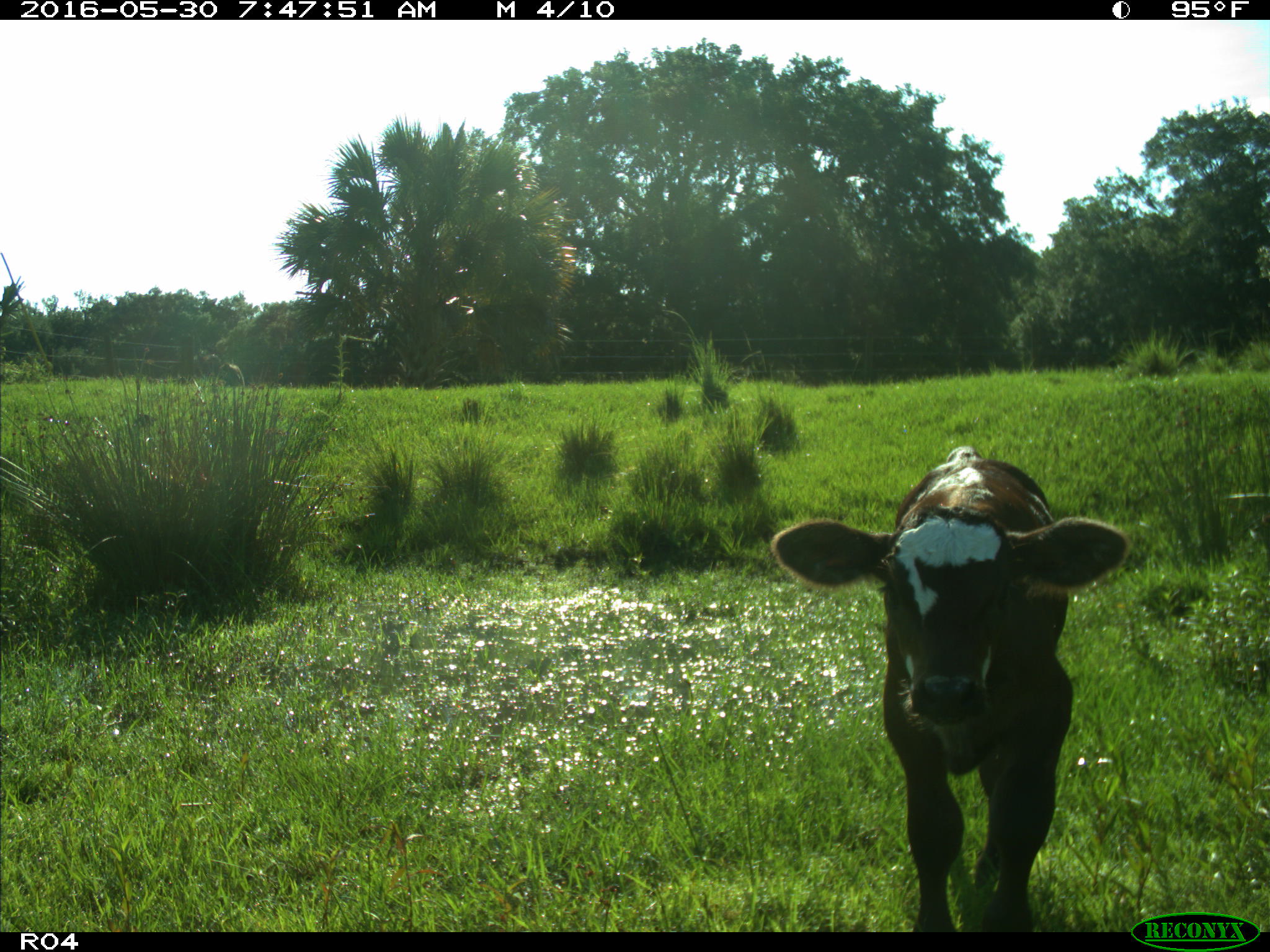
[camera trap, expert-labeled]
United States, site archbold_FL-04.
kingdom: Animalia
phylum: Chordata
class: Mammalia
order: Artiodactyla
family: Bovidae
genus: Bos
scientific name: Bos taurus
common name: domestic cow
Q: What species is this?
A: Bos taurus (domestic cow).